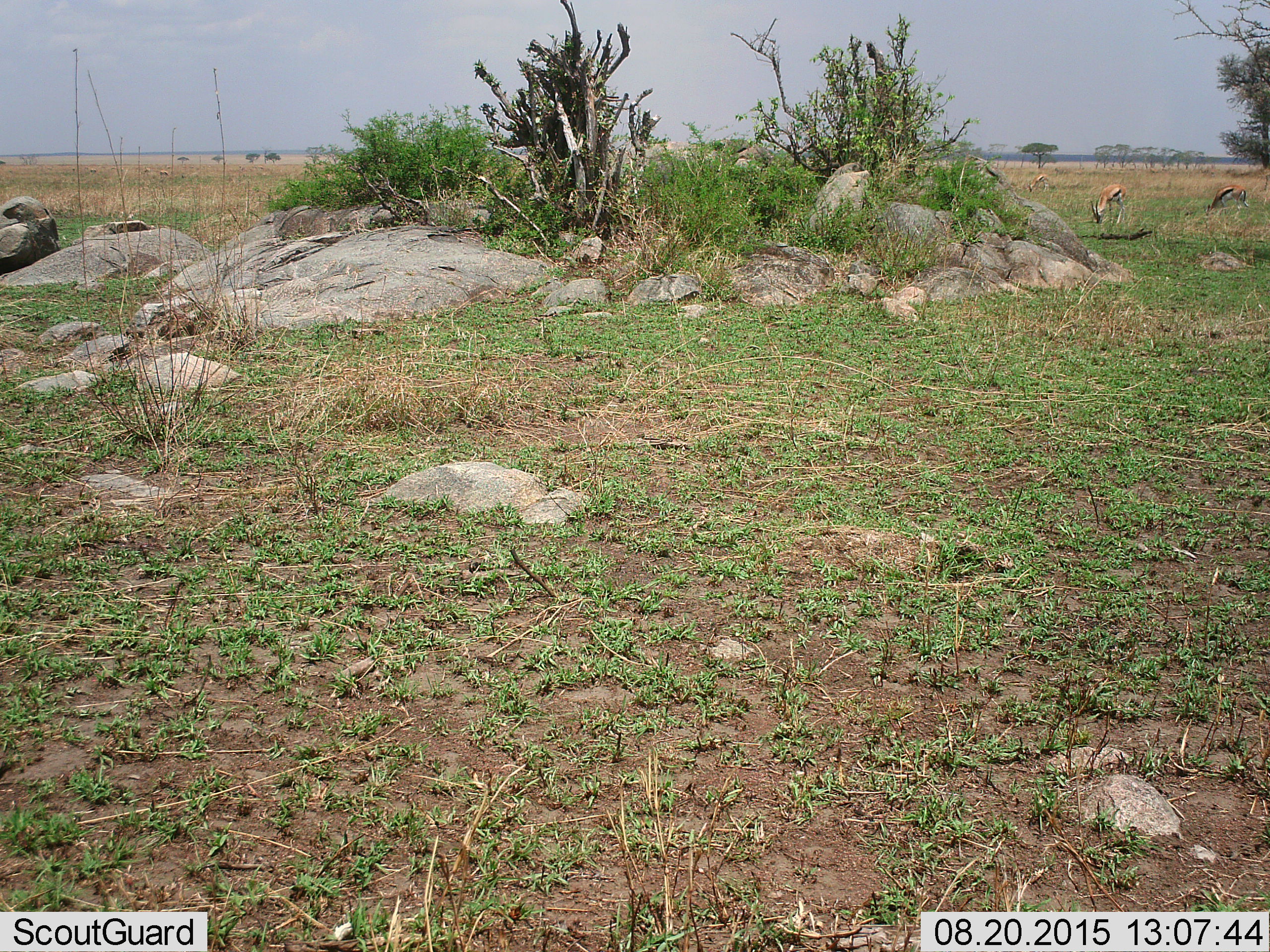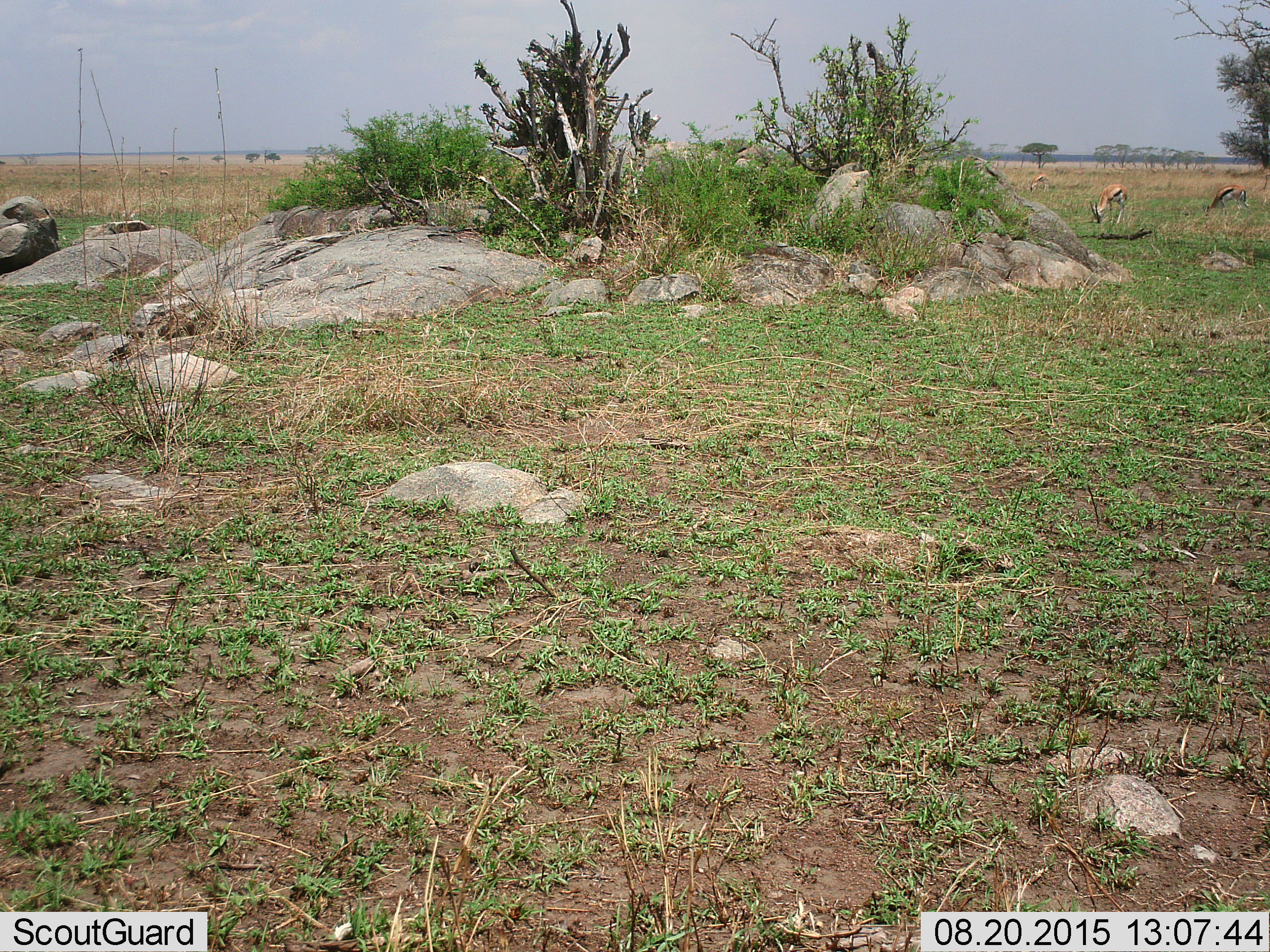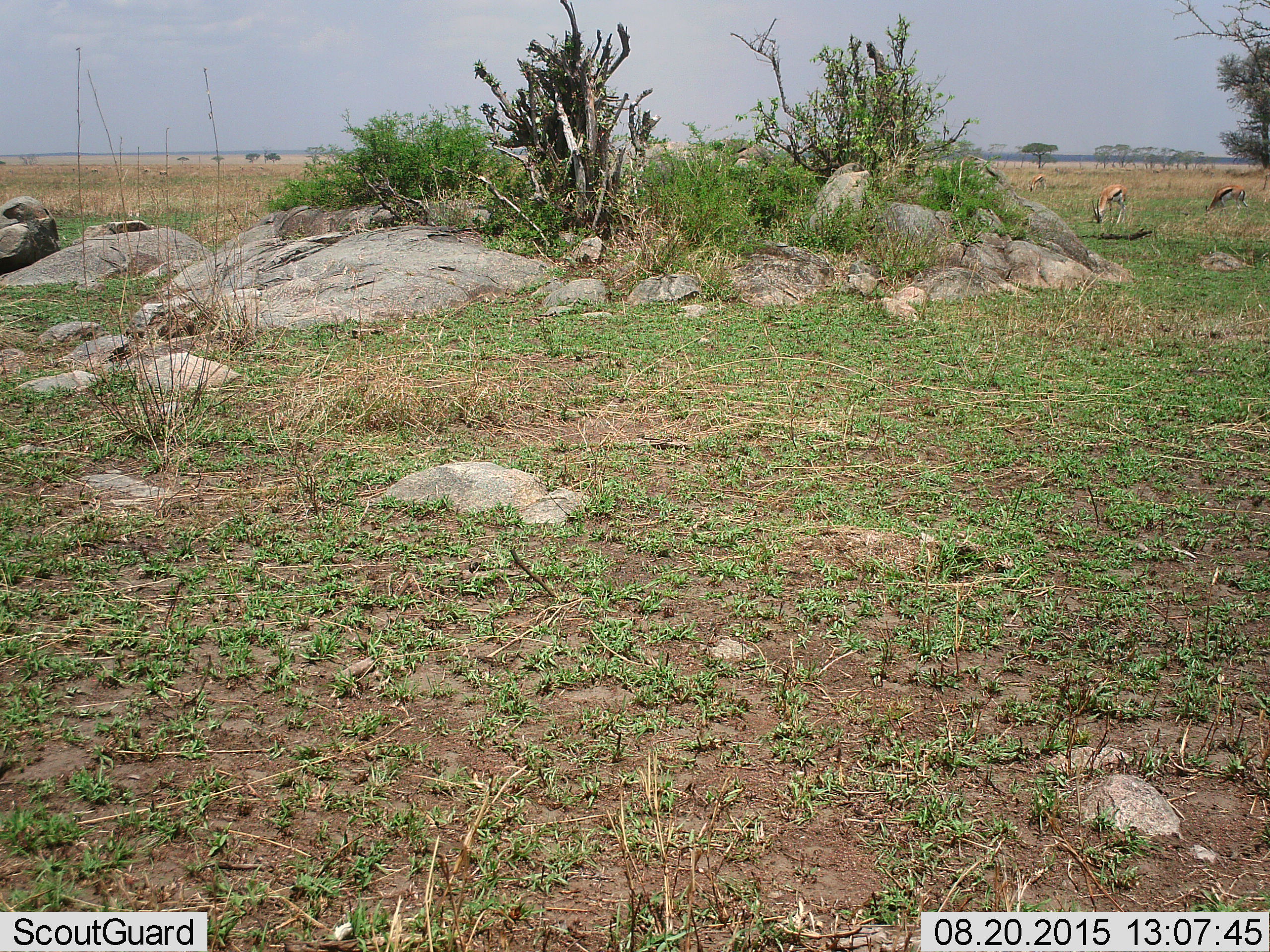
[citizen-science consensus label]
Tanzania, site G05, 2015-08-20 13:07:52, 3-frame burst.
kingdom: Animalia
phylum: Chordata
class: Mammalia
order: Artiodactyla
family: Bovidae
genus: Eudorcas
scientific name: Eudorcas thomsonii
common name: thomson's gazelle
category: gazellethomsons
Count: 3.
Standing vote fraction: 22%.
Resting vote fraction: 0%.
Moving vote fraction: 11%.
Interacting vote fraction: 0%.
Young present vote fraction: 0%.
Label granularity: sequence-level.